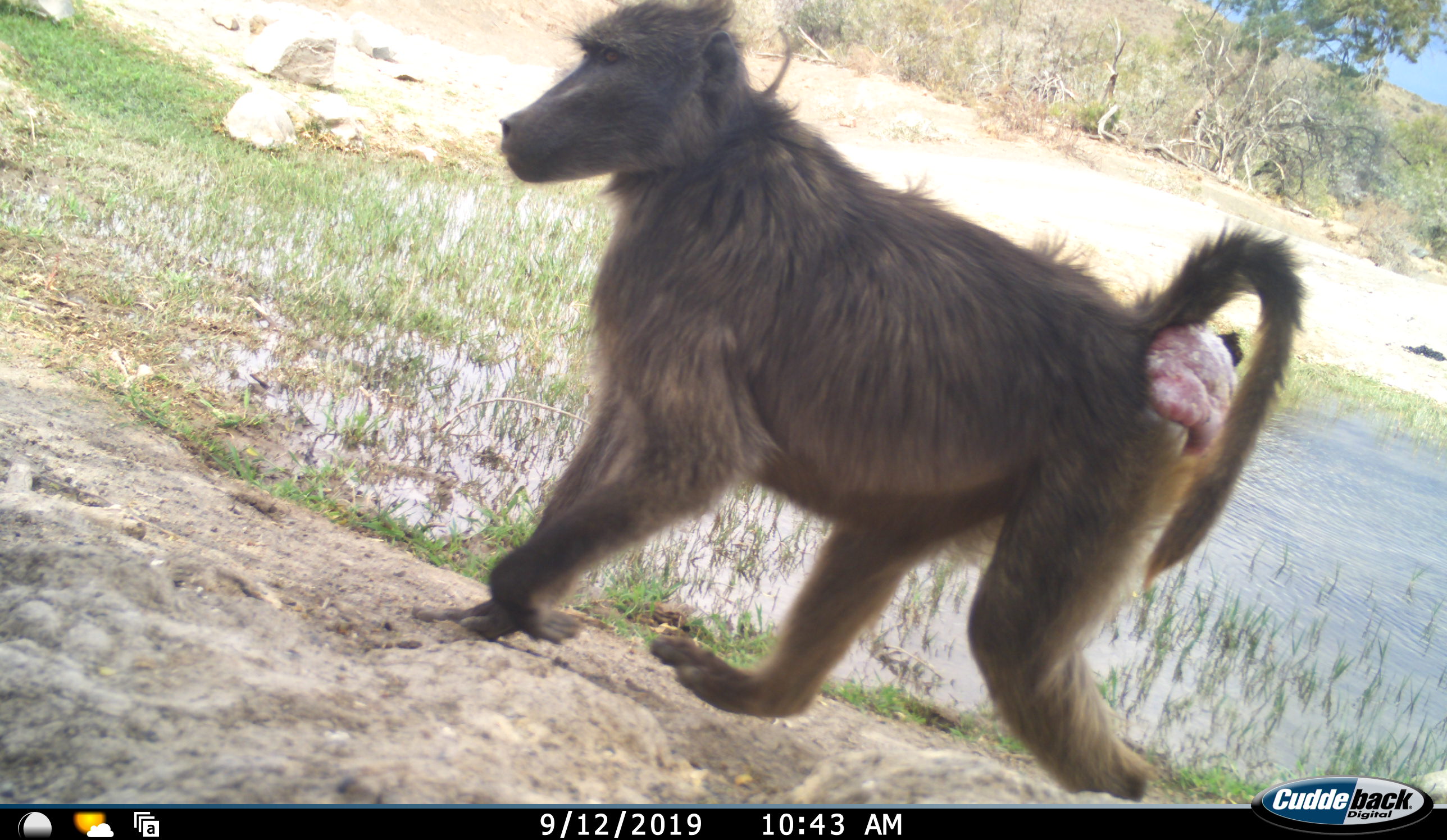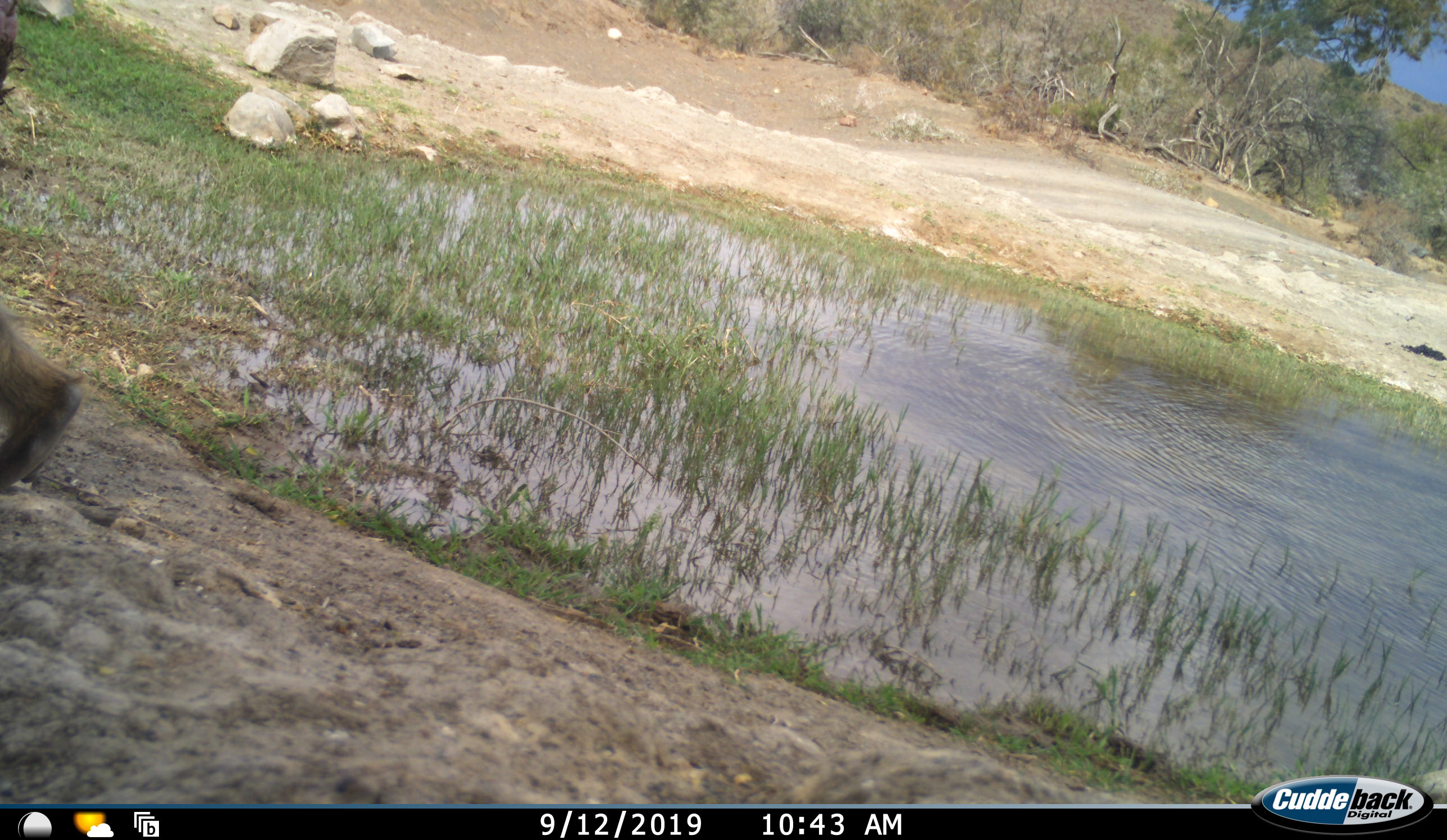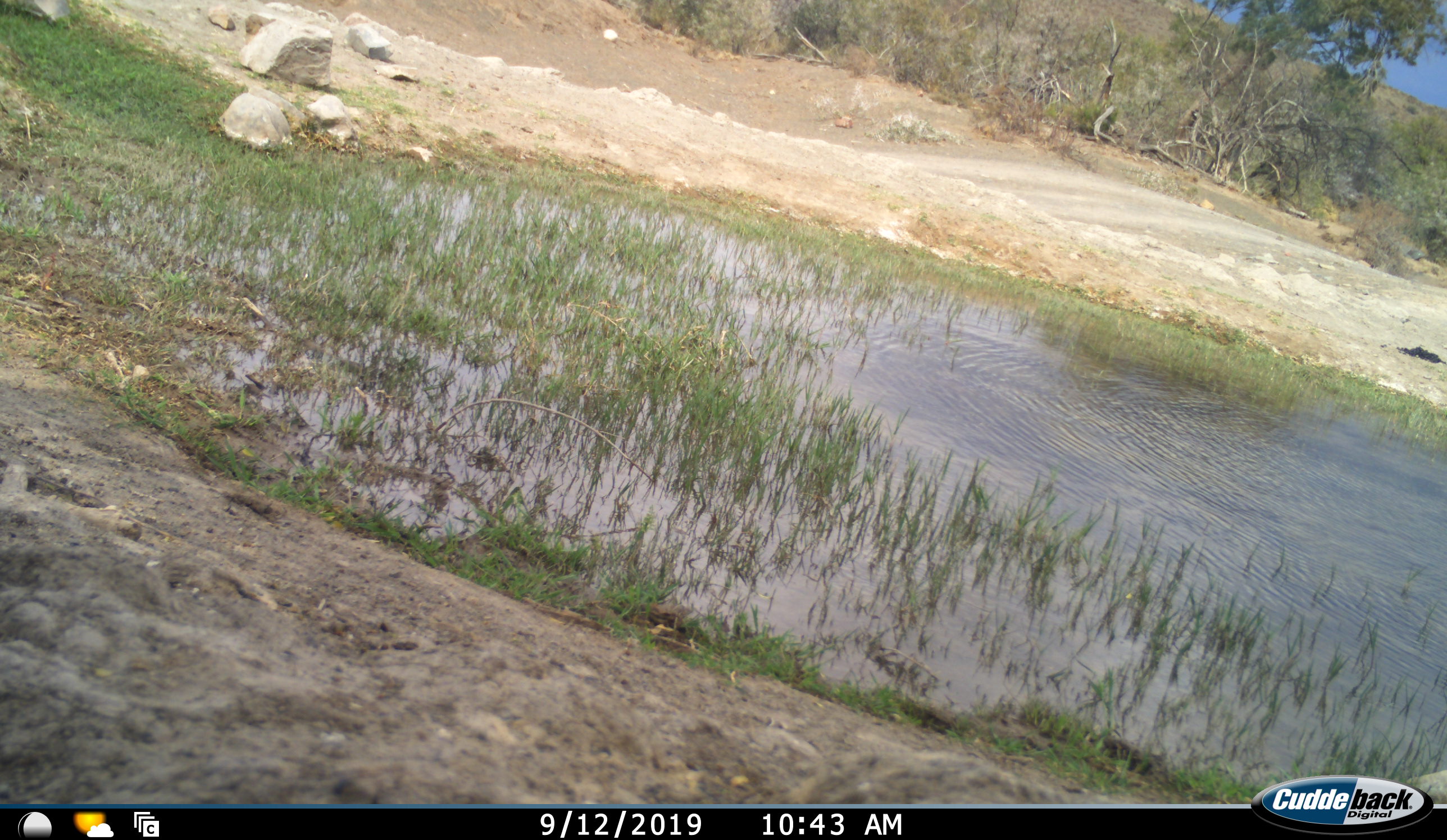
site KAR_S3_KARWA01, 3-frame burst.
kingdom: Animalia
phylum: Chordata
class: Mammalia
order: Primates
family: Cercopithecidae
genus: Papio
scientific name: Papio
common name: baboon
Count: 1.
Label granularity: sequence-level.